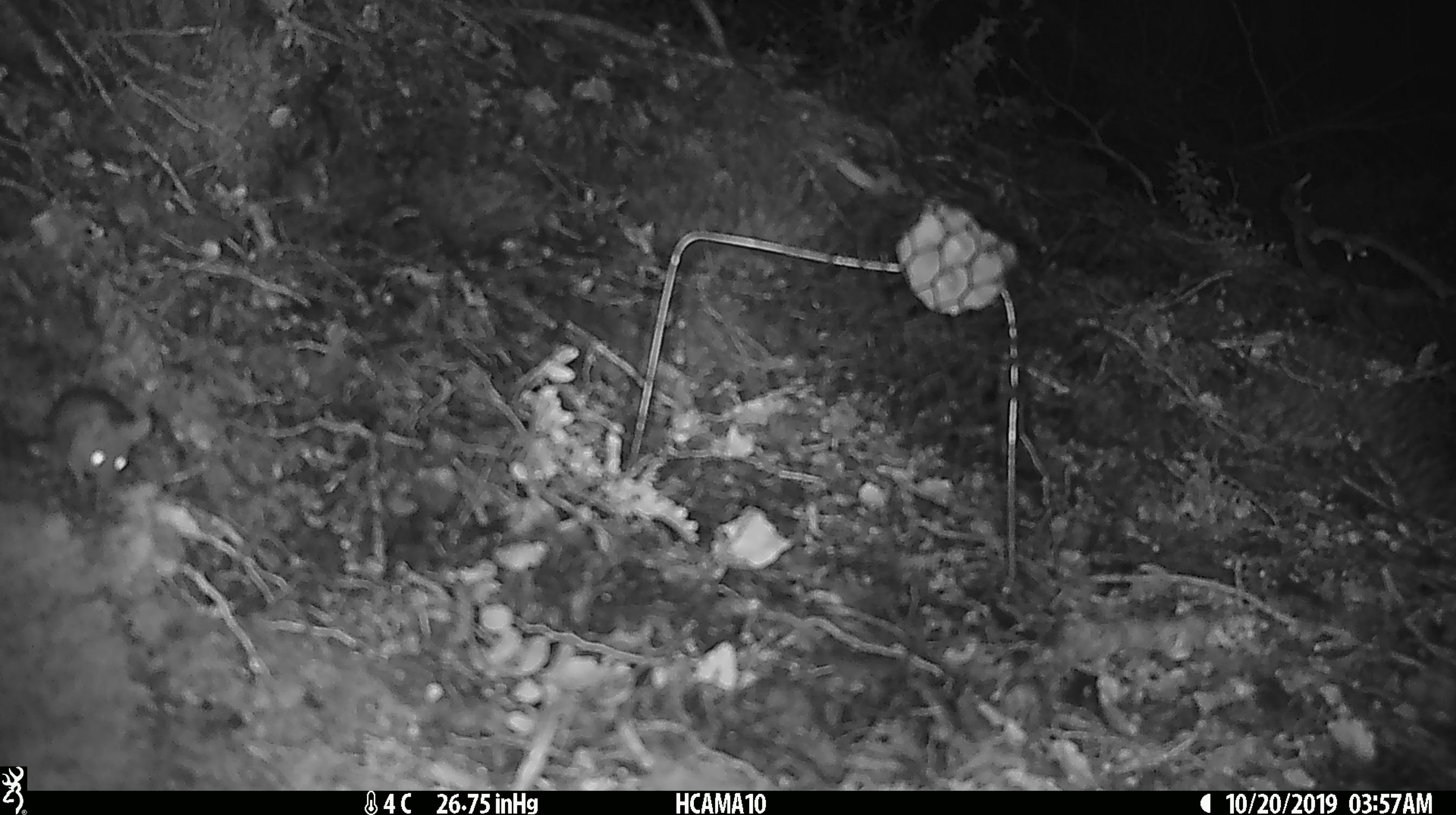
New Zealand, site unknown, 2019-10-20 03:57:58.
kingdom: Animalia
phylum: Chordata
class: Mammalia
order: Rodentia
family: Muridae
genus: Mus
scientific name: Mus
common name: mouse